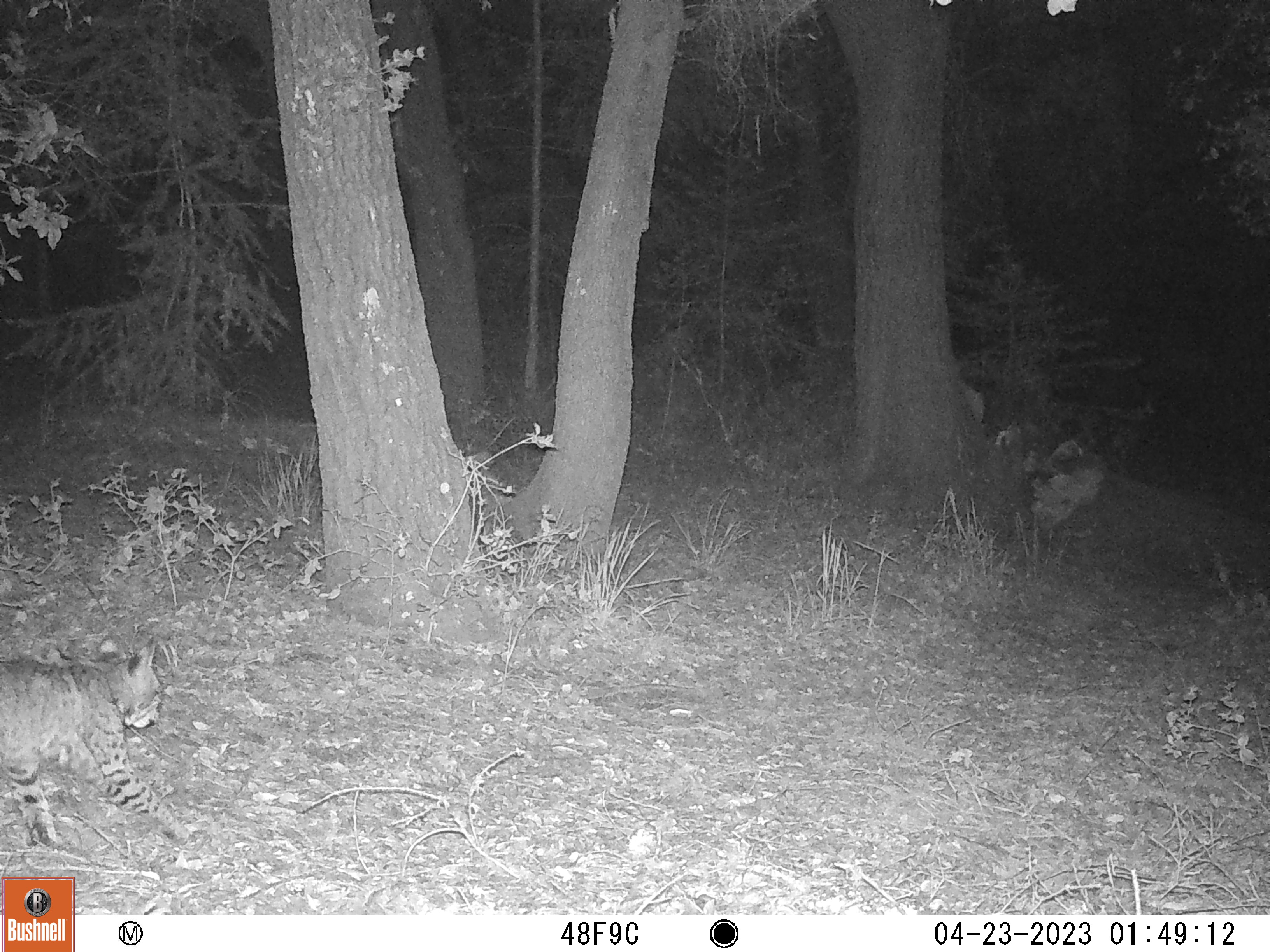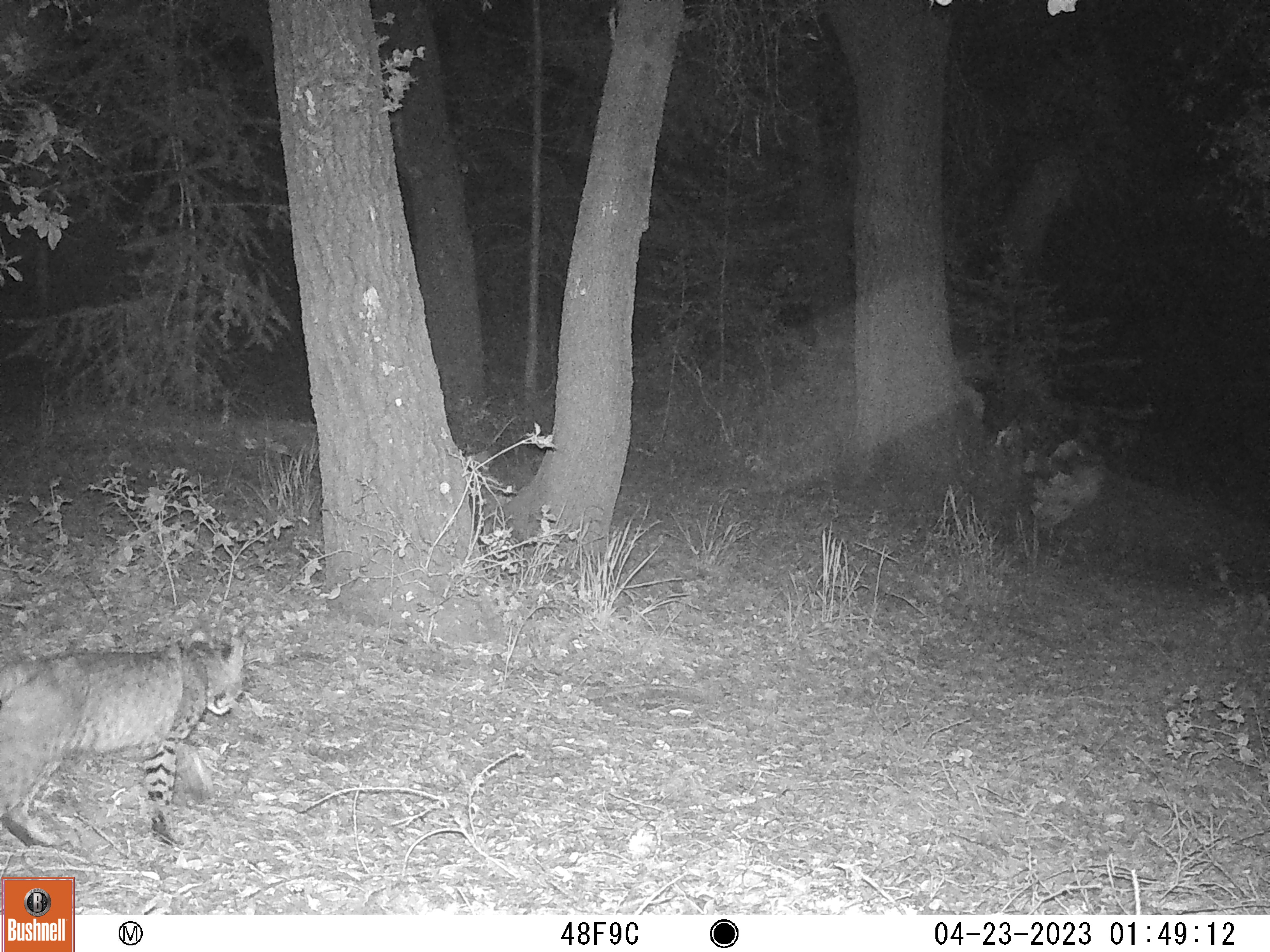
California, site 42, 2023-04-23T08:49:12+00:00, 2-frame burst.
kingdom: Animalia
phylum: Chordata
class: Mammalia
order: Carnivora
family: Felidae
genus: Lynx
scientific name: Lynx rufus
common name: bobcat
Bobcat (Lynx rufus).